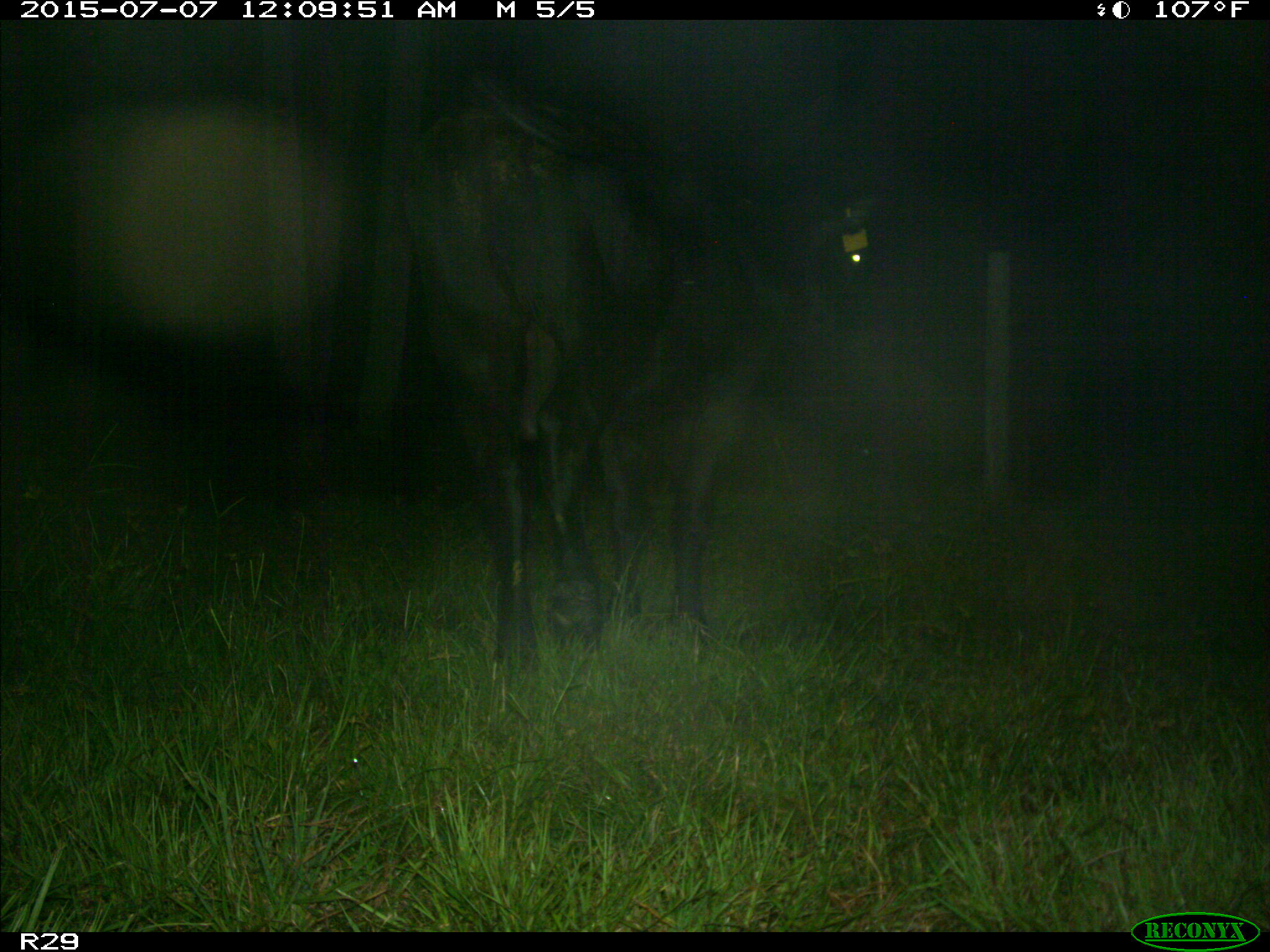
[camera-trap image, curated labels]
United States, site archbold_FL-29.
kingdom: Animalia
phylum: Chordata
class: Mammalia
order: Artiodactyla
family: Bovidae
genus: Bos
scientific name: Bos taurus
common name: domestic cow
Bos taurus (domestic cow).